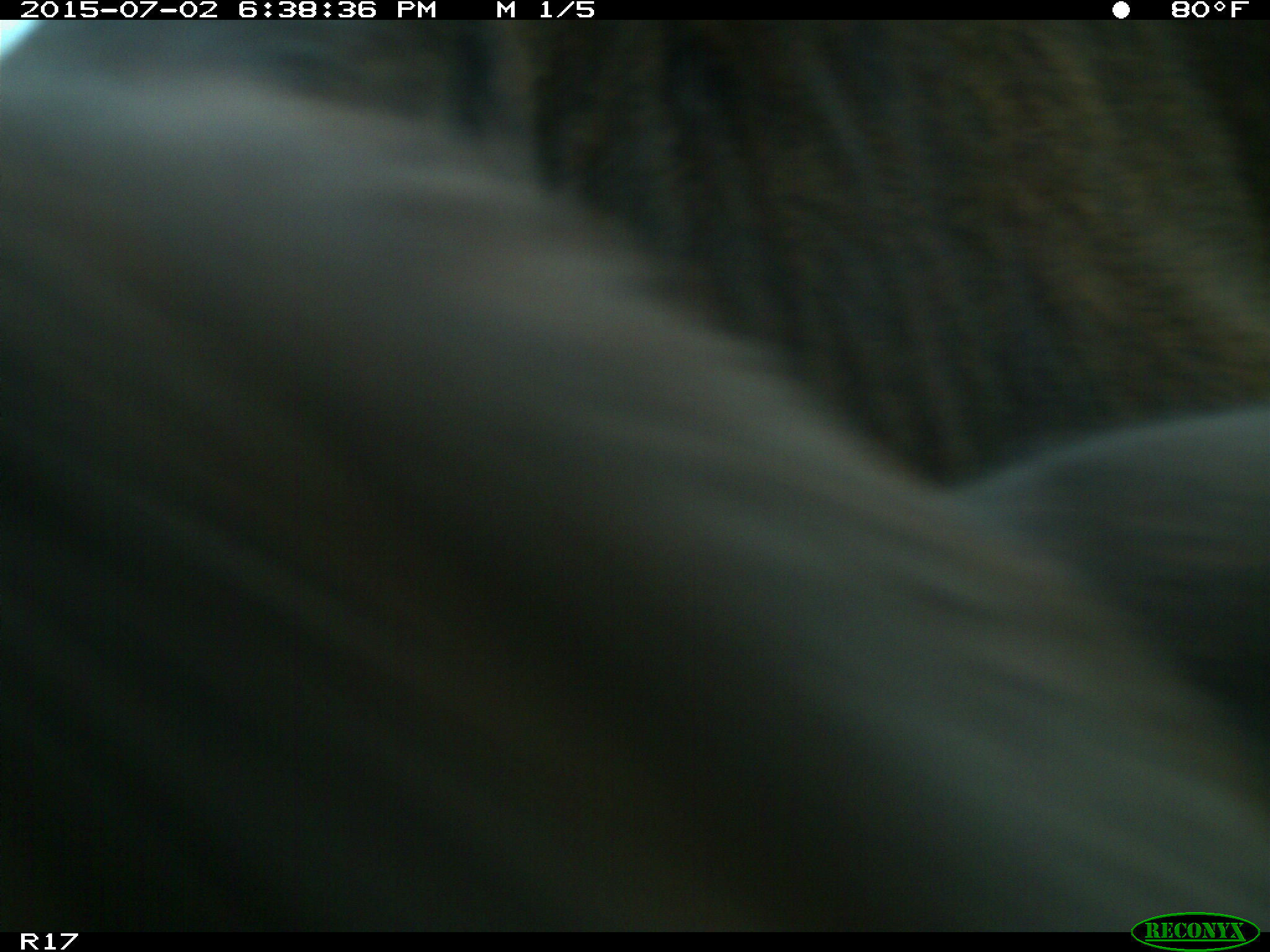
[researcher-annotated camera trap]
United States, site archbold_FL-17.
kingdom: Animalia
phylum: Chordata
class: Mammalia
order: Artiodactyla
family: Bovidae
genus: Bos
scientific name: Bos taurus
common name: domestic cow